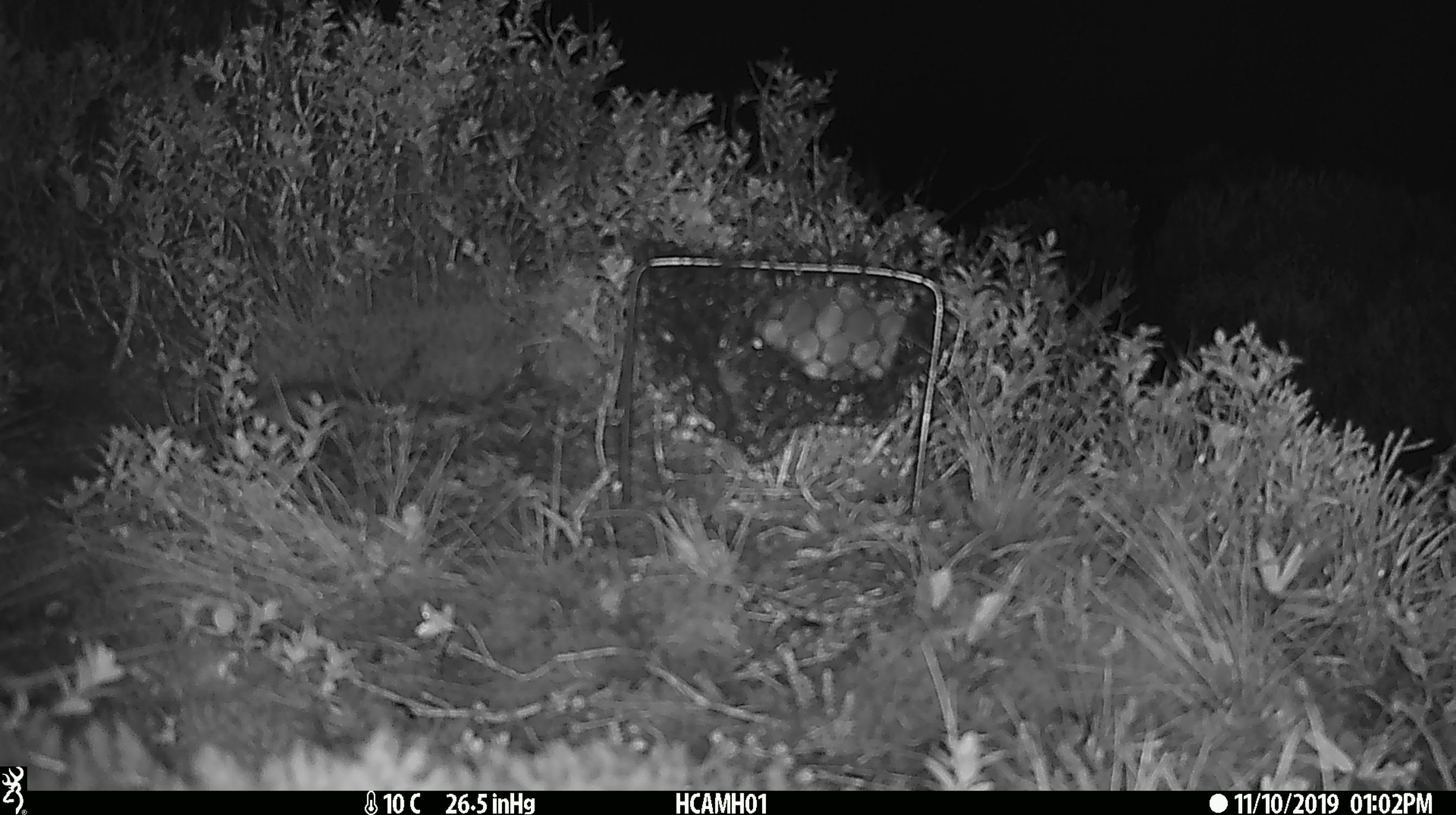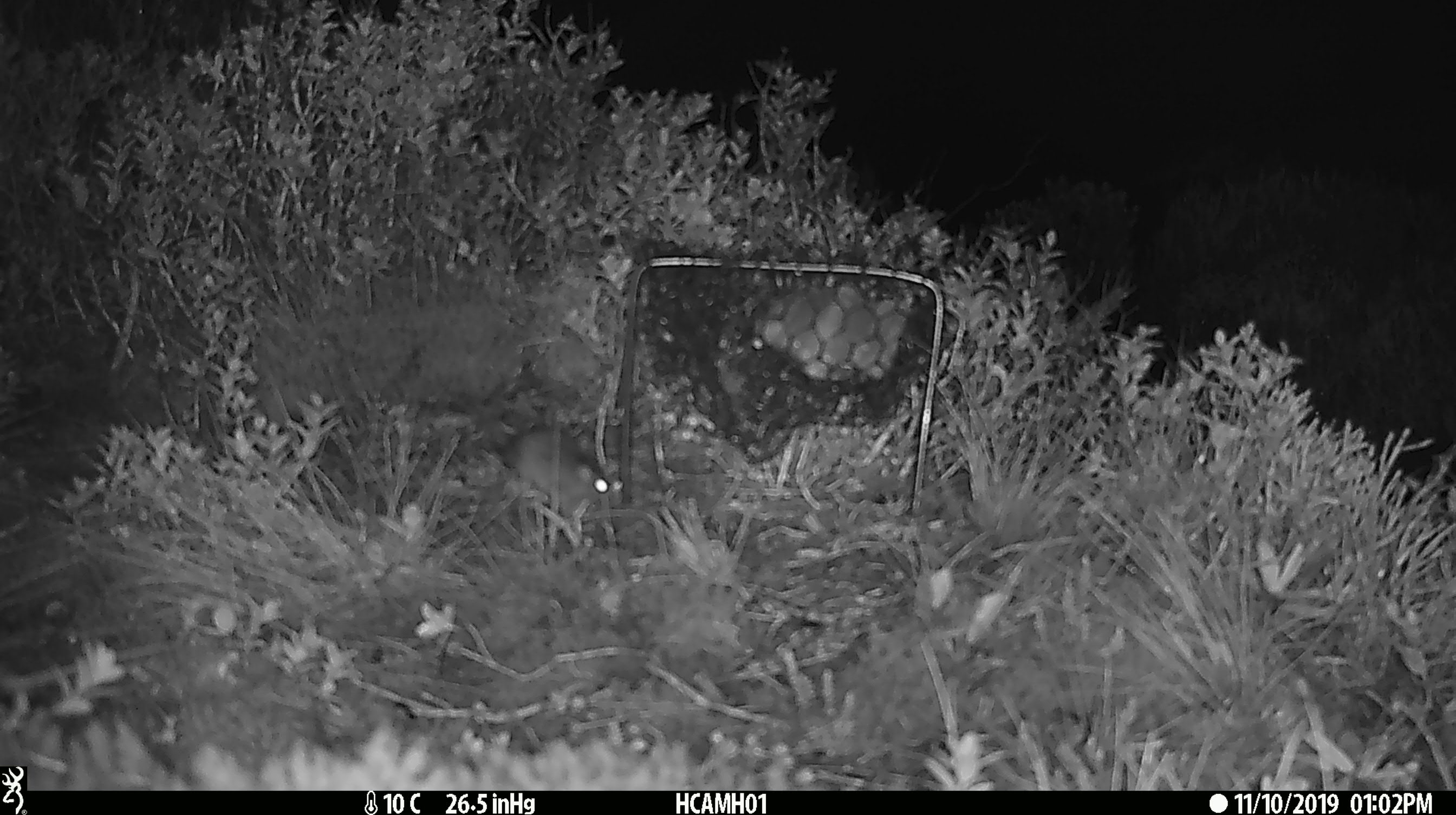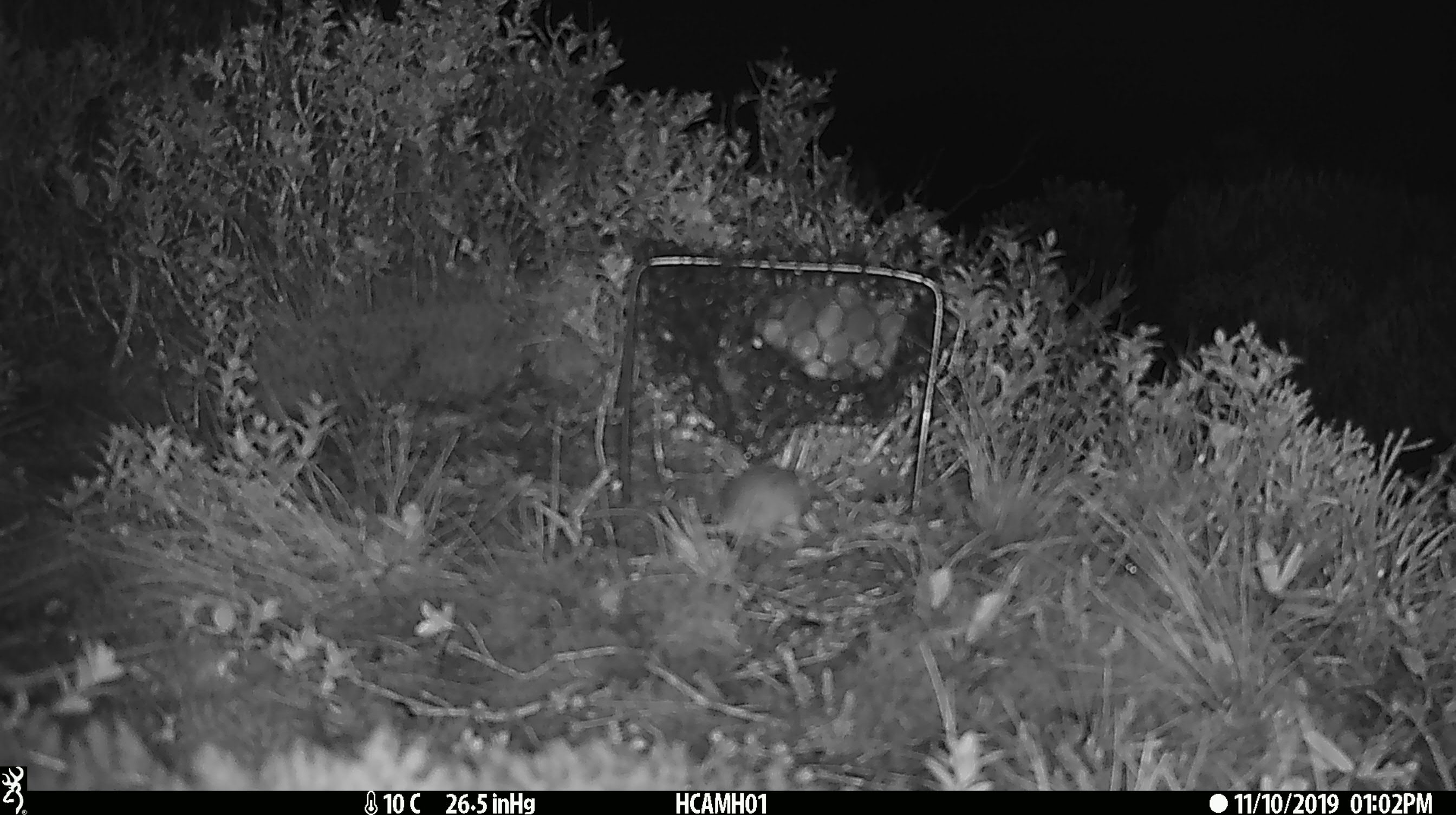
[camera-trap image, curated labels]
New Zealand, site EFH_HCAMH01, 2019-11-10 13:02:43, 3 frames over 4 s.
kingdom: Animalia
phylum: Chordata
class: Mammalia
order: Rodentia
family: Muridae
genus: Mus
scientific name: Mus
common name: mouse